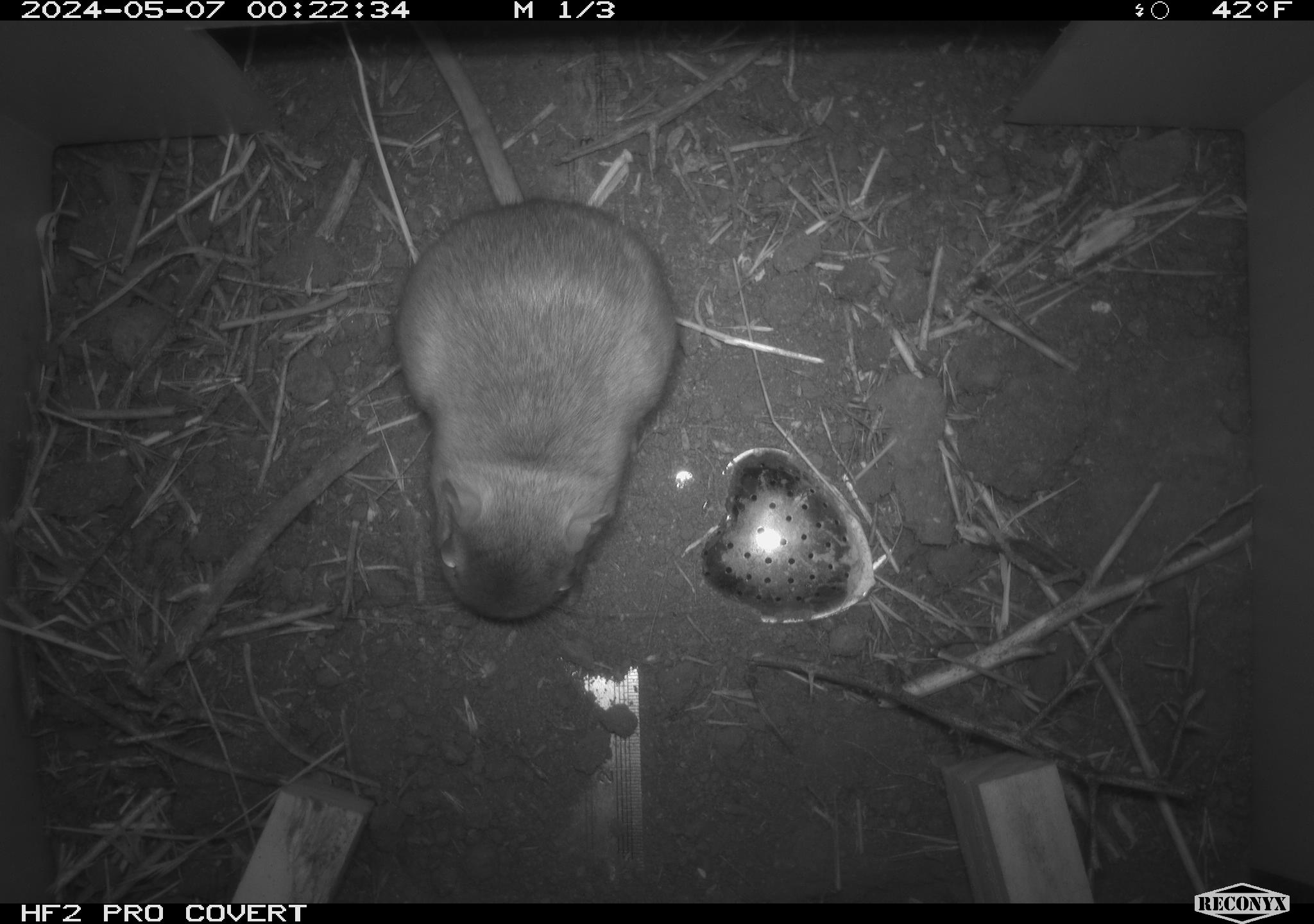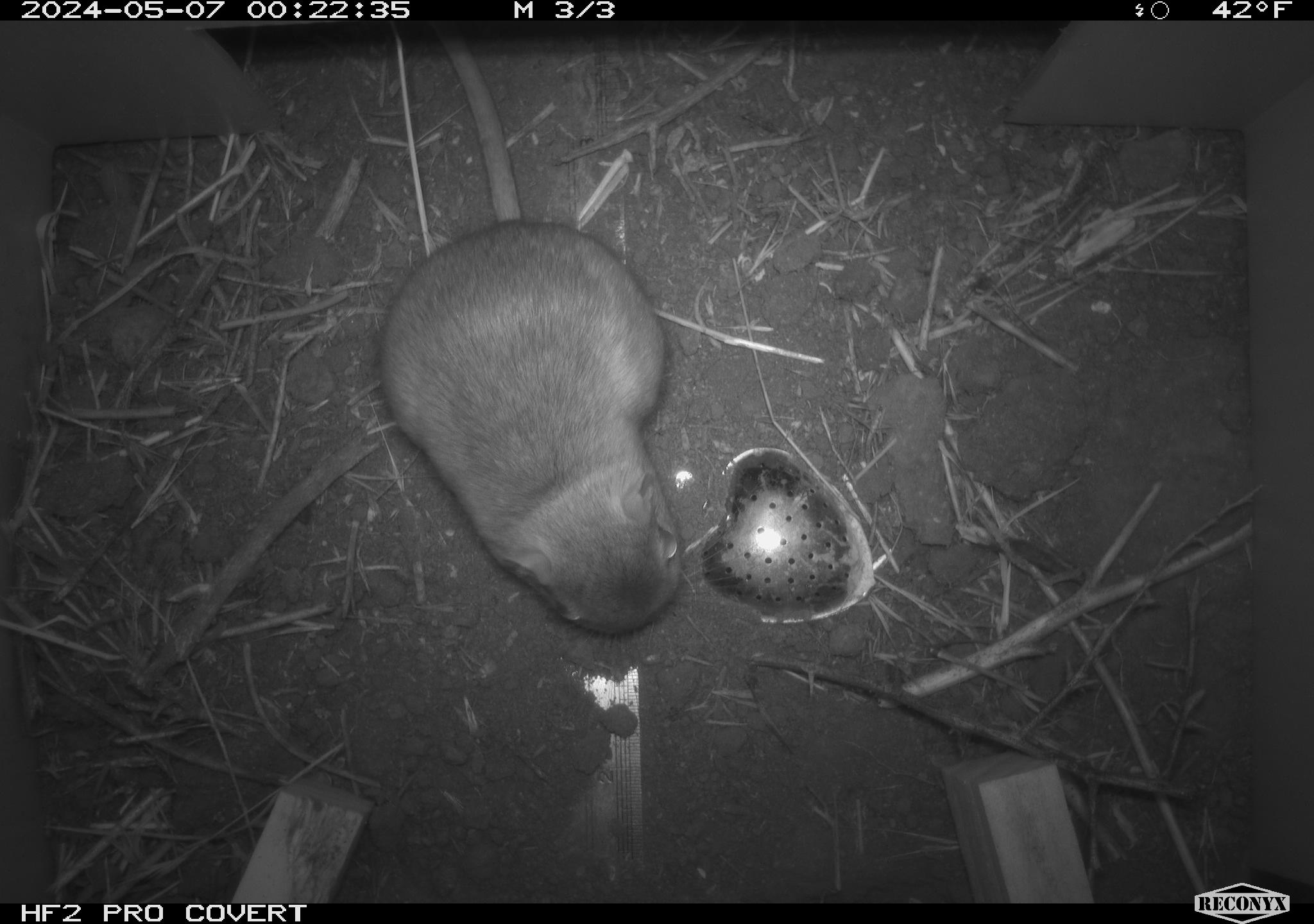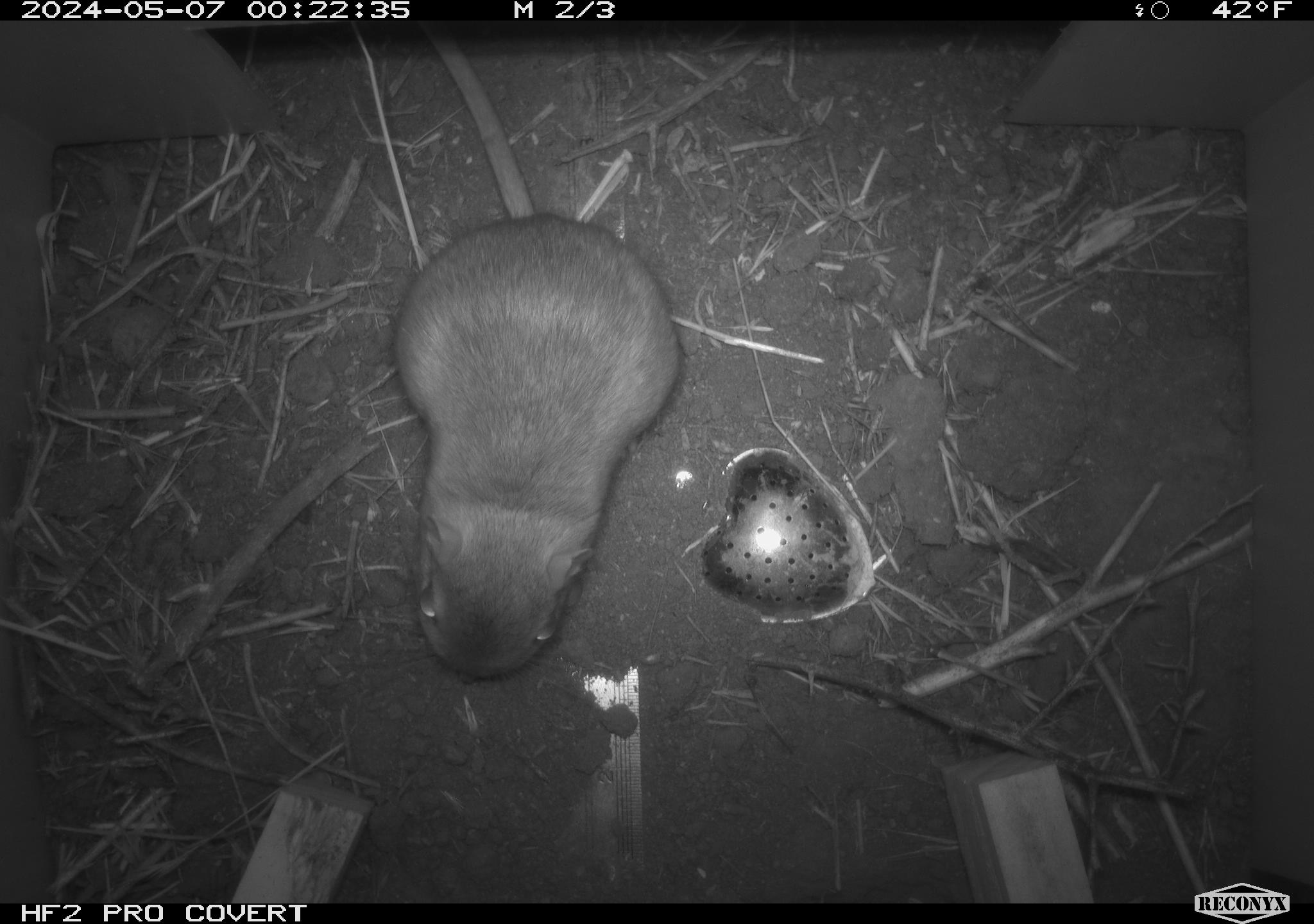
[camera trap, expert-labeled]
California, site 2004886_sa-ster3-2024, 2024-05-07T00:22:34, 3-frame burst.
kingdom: Animalia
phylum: Chordata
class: Mammalia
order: Rodentia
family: Heteromyidae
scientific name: Heteromyidae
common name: kangaroo rats and pocket mice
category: heteromyidae family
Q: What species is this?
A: Heteromyidae family (kangaroo rats and pocket mice) (Heteromyidae).